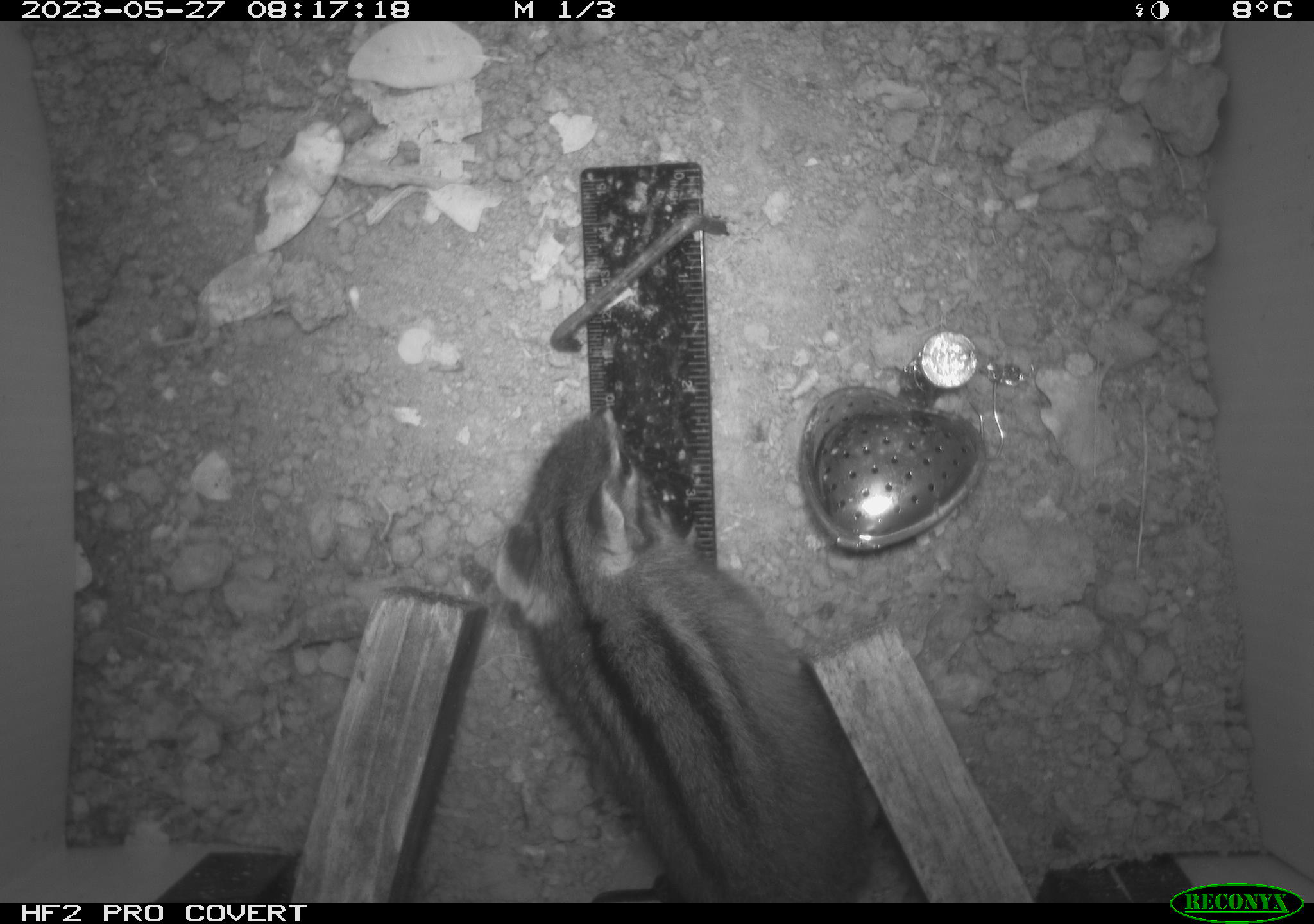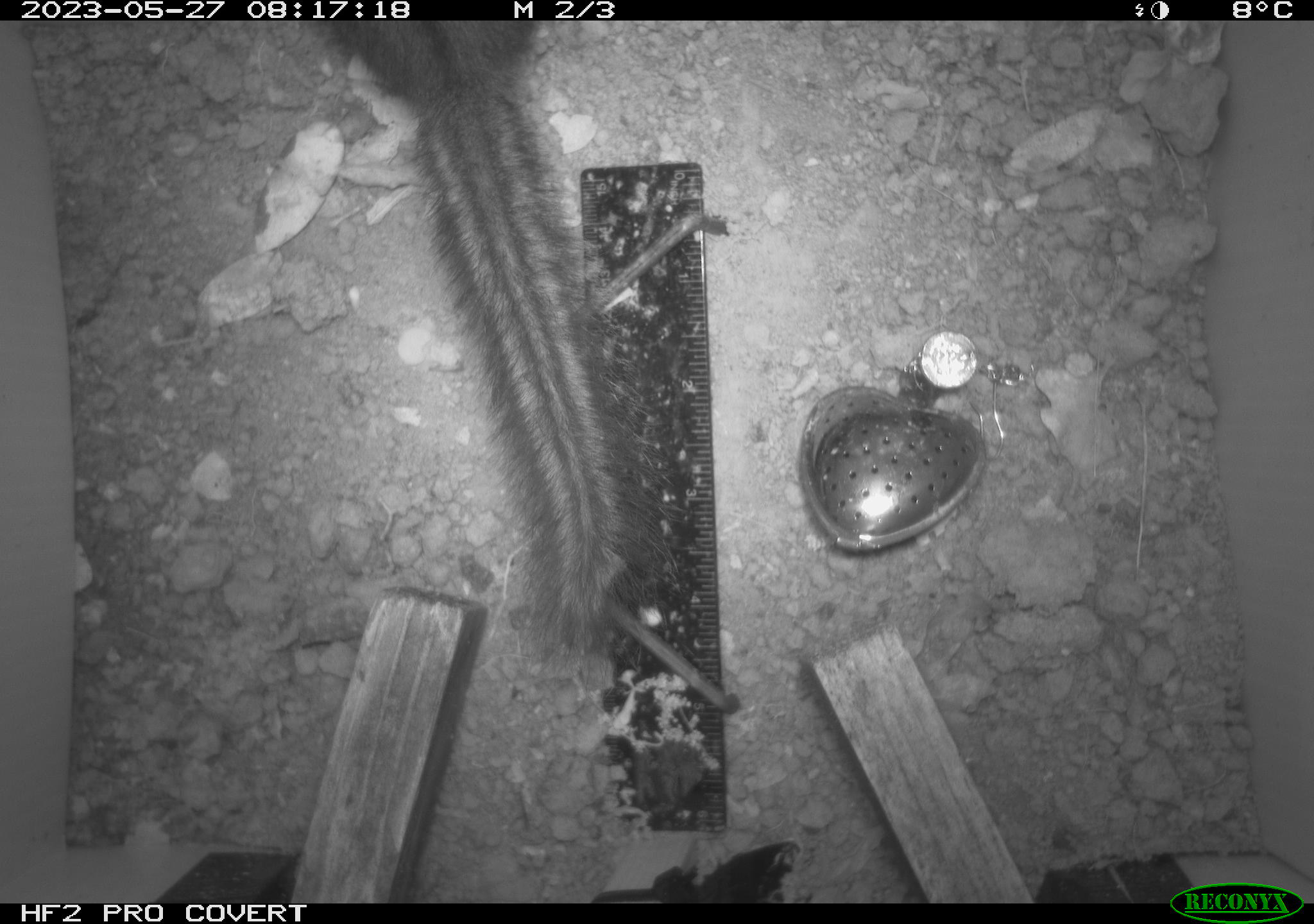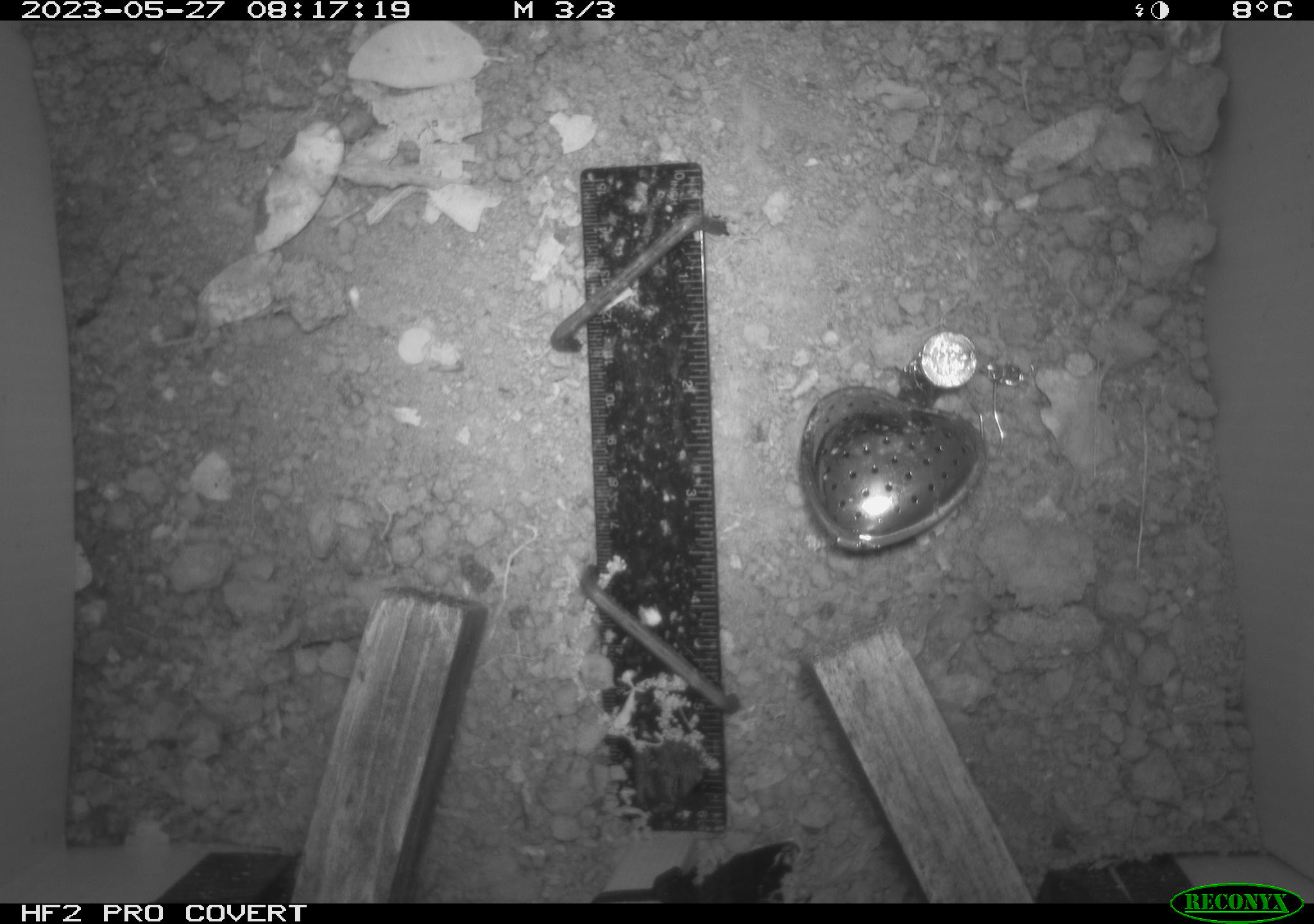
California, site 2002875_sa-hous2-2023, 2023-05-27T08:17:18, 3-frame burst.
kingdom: Animalia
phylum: Chordata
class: Mammalia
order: Rodentia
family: Sciuridae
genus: Neotamias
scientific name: Neotamias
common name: western chipmunks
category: neotamias species